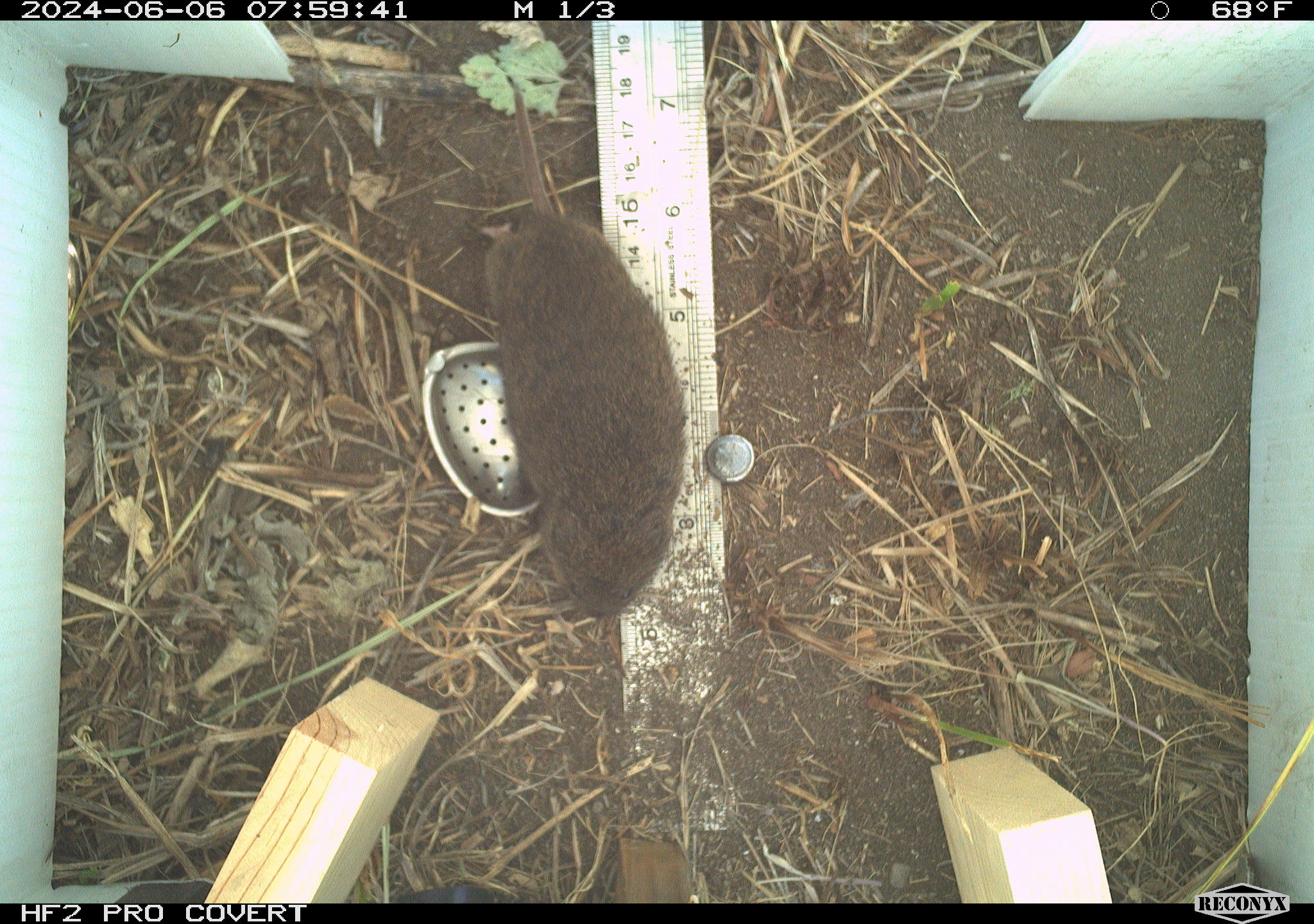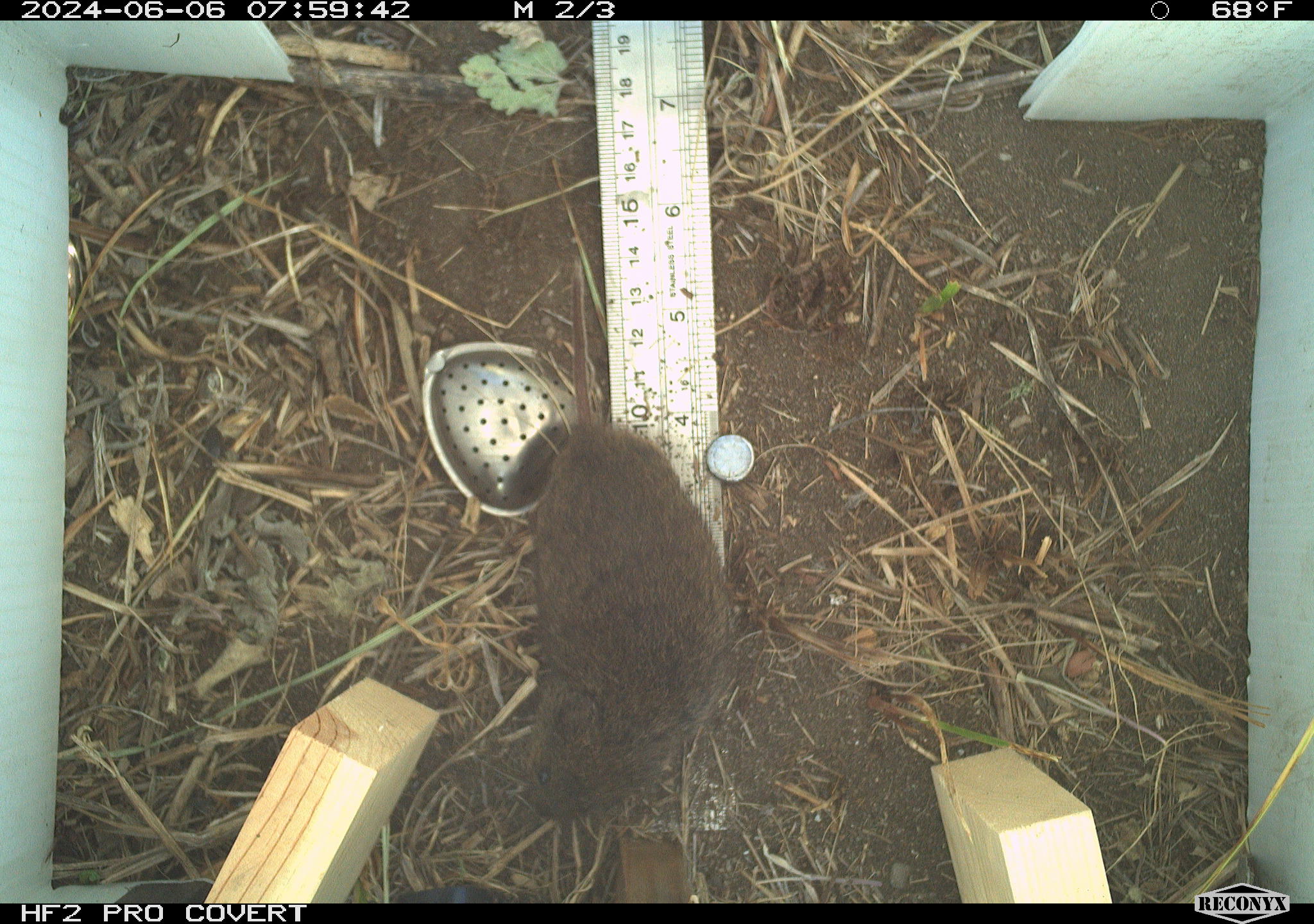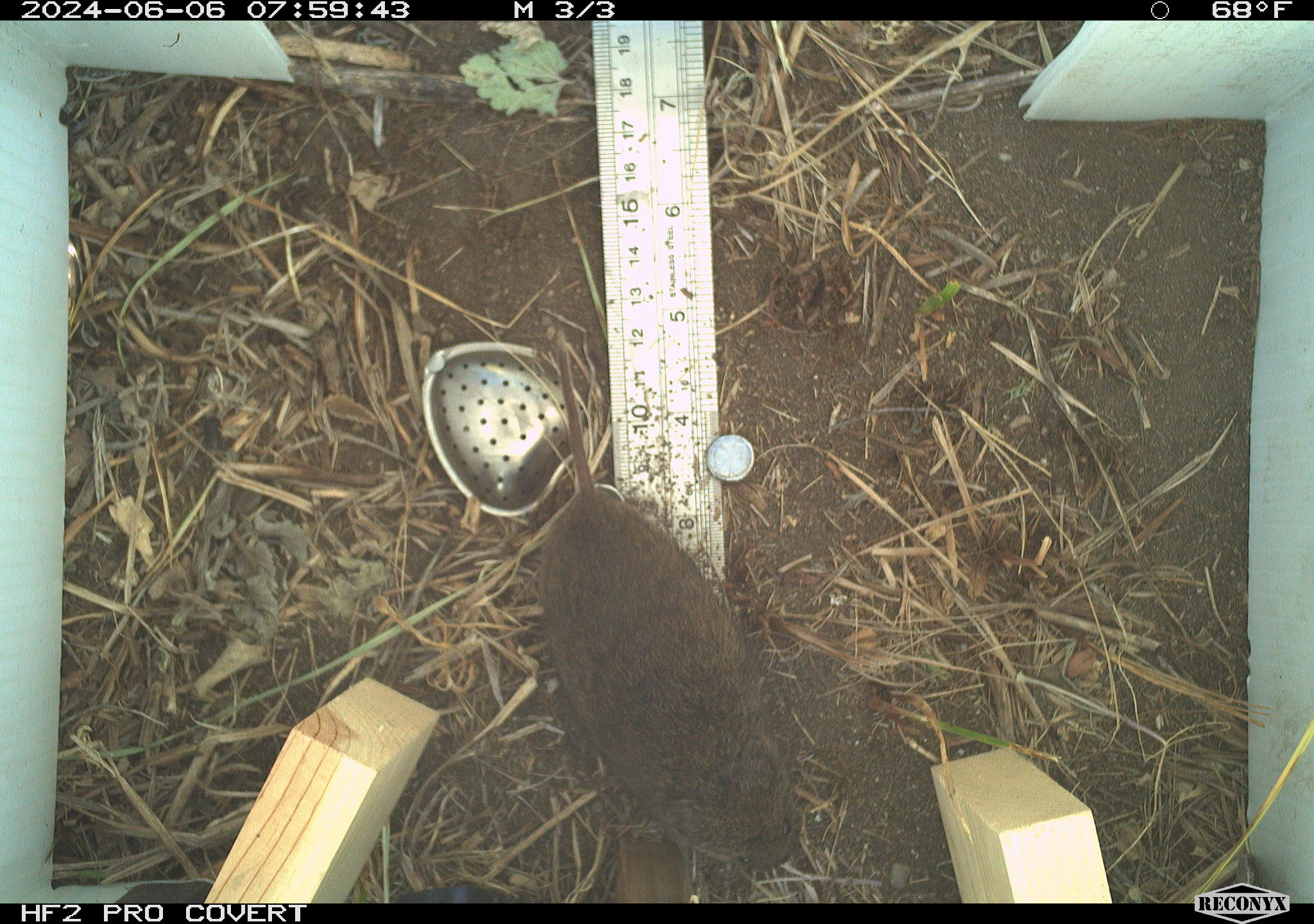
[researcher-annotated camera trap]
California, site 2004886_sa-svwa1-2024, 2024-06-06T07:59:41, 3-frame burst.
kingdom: Animalia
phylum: Chordata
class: Mammalia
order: Rodentia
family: Cricetidae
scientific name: Arvicolinae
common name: voles, lemmings, and muskrats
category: arvicolinae subfamily